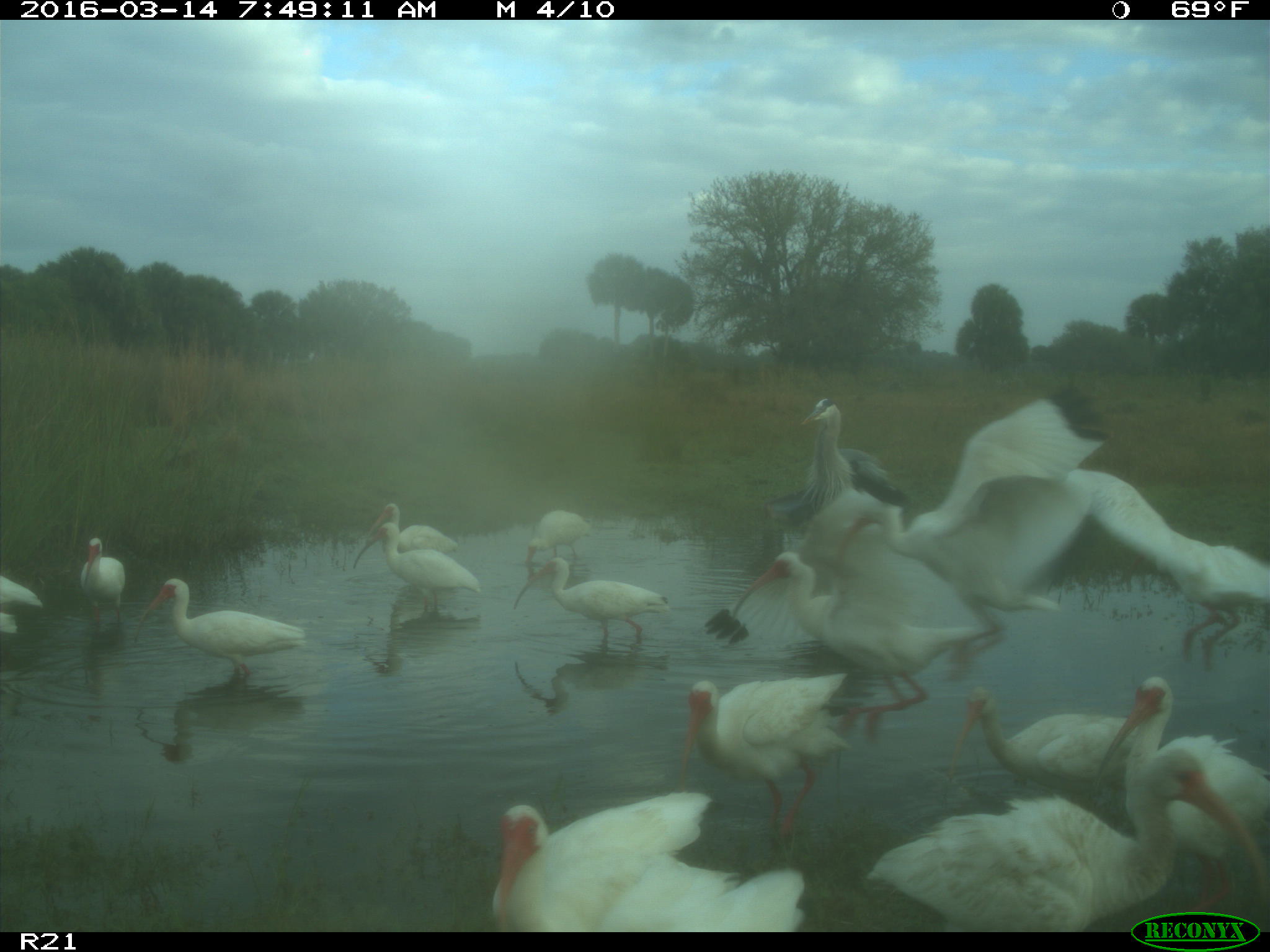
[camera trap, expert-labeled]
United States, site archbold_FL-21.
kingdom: Animalia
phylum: Chordata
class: Aves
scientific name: Aves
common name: birds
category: unidentified bird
Unidentified bird (birds) (Aves).